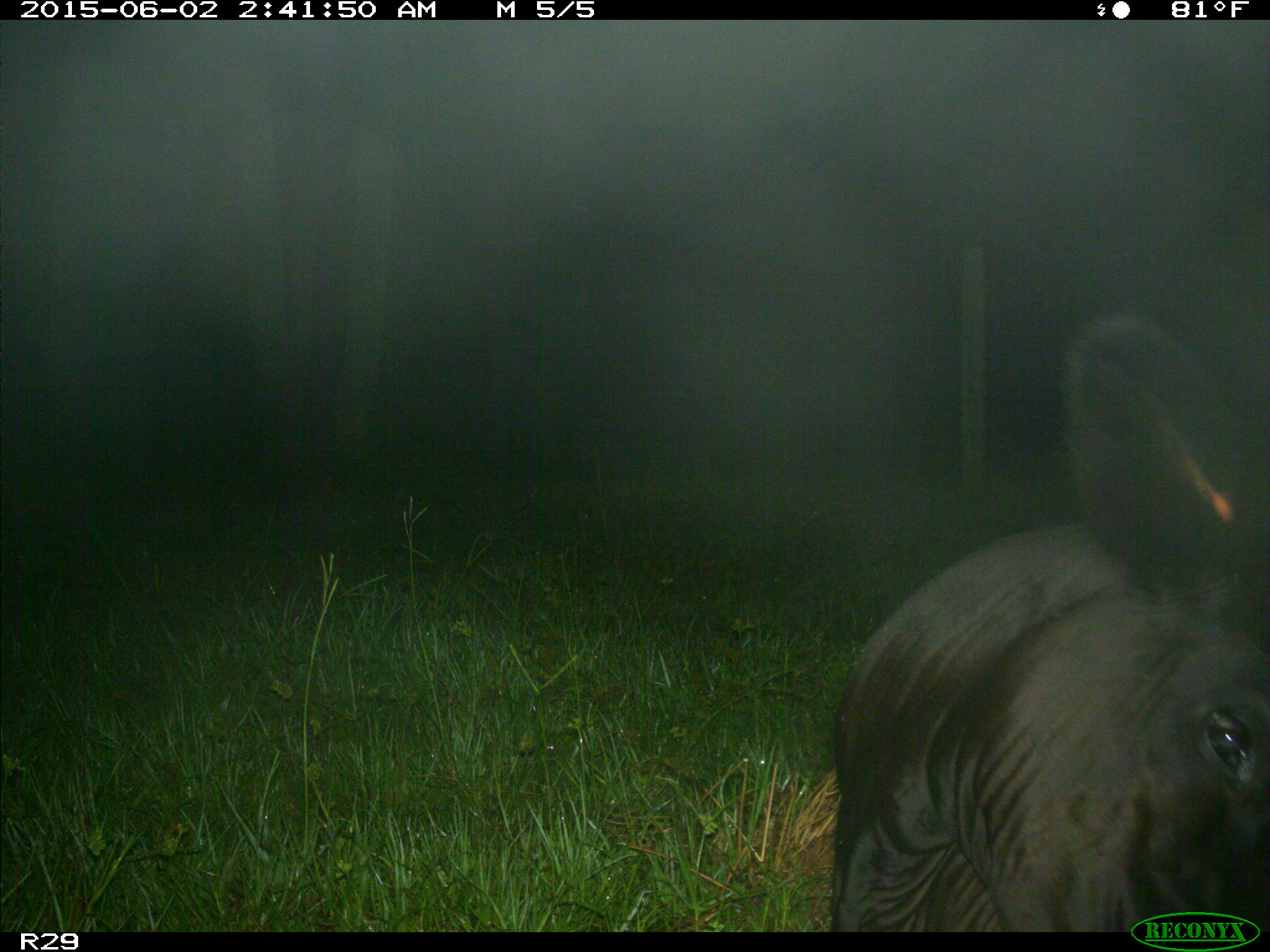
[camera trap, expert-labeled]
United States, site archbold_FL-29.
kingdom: Animalia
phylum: Chordata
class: Mammalia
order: Artiodactyla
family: Bovidae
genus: Bos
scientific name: Bos taurus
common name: domestic cow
Bos taurus (domestic cow).